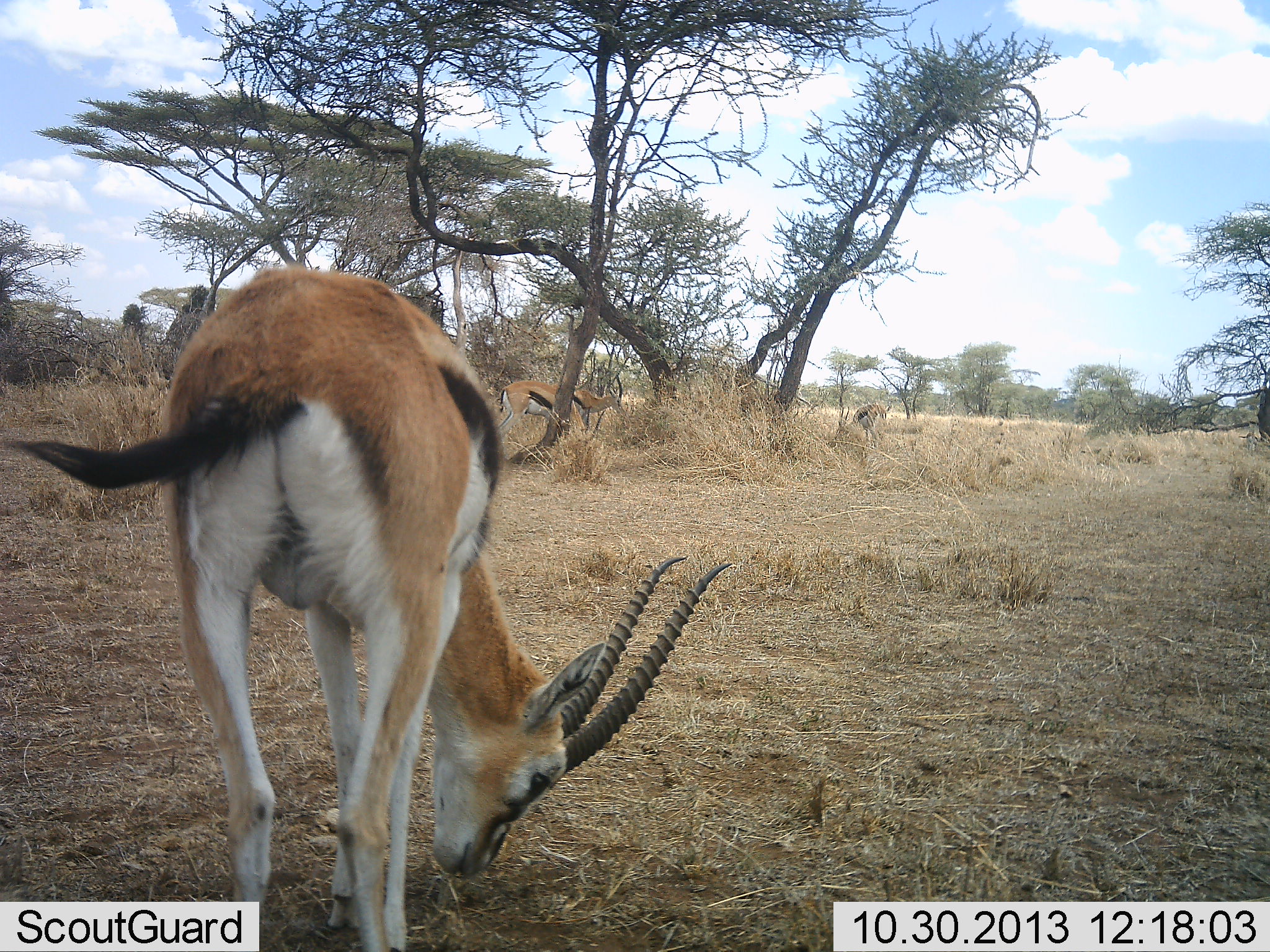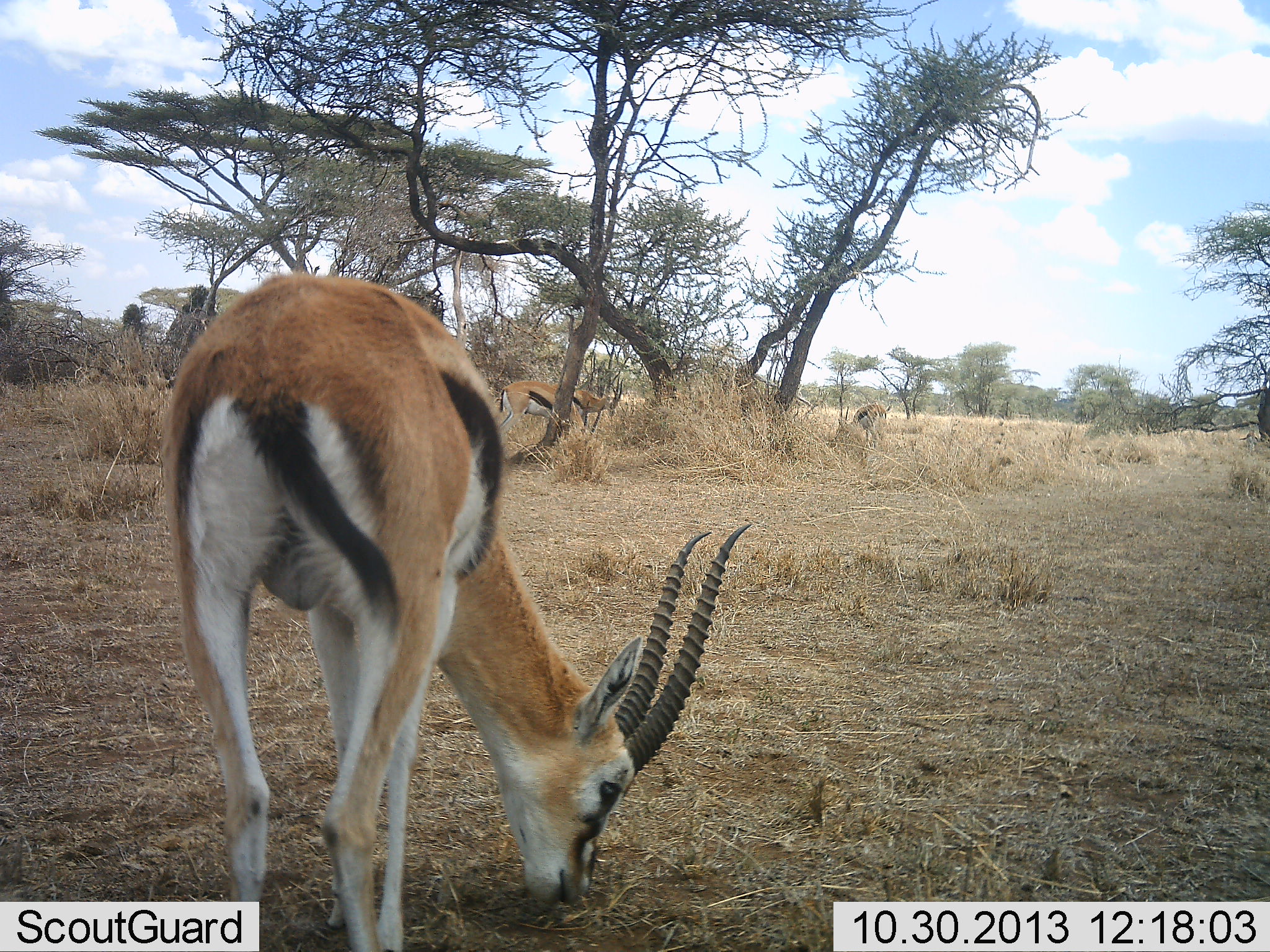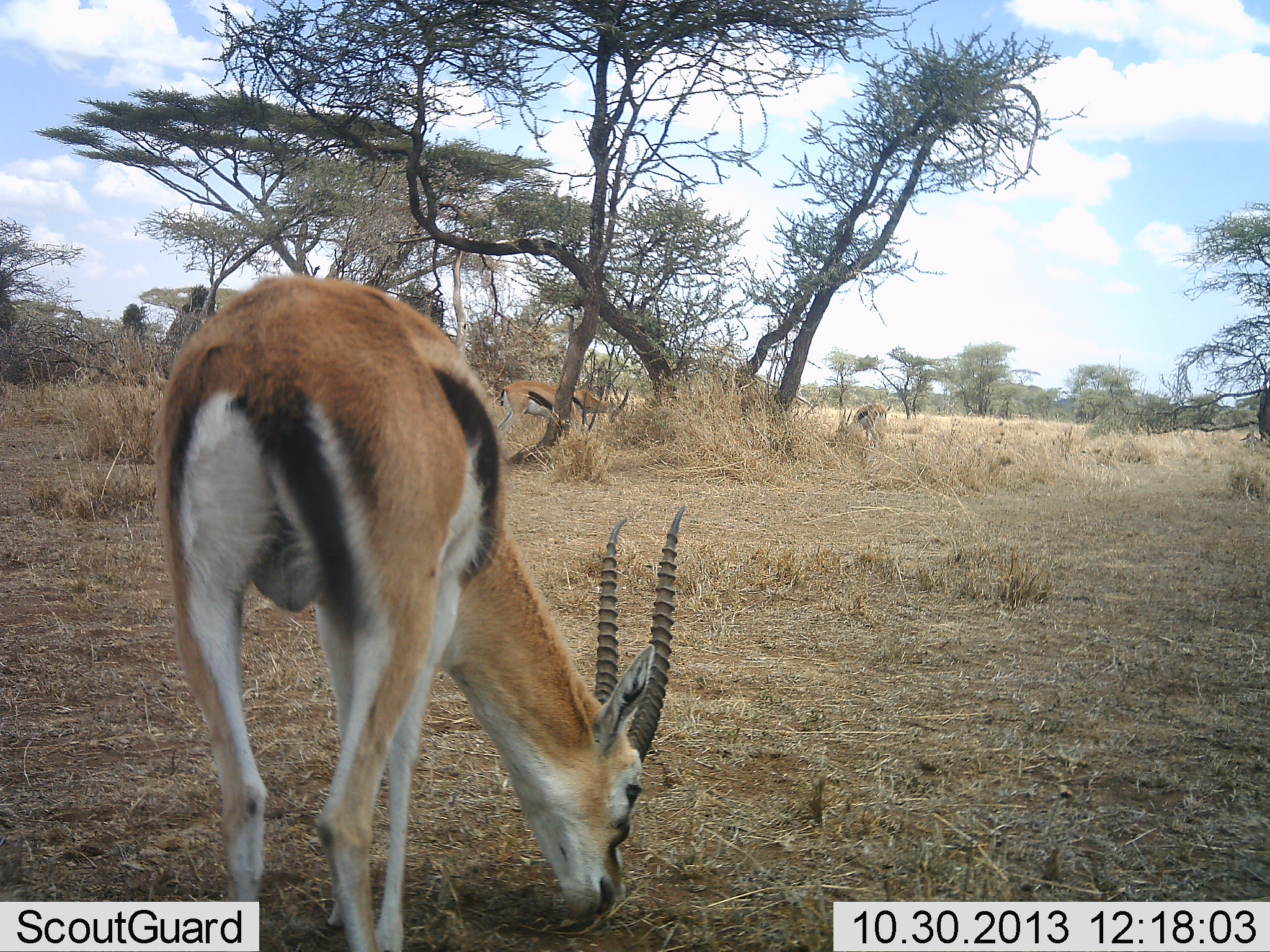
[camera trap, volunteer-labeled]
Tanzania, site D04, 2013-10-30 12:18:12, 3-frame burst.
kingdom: Animalia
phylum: Chordata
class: Mammalia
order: Artiodactyla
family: Bovidae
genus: Eudorcas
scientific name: Eudorcas thomsonii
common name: thomson's gazelle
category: gazellethomsons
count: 4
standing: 50%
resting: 0%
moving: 10%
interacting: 0%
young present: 0%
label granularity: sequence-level